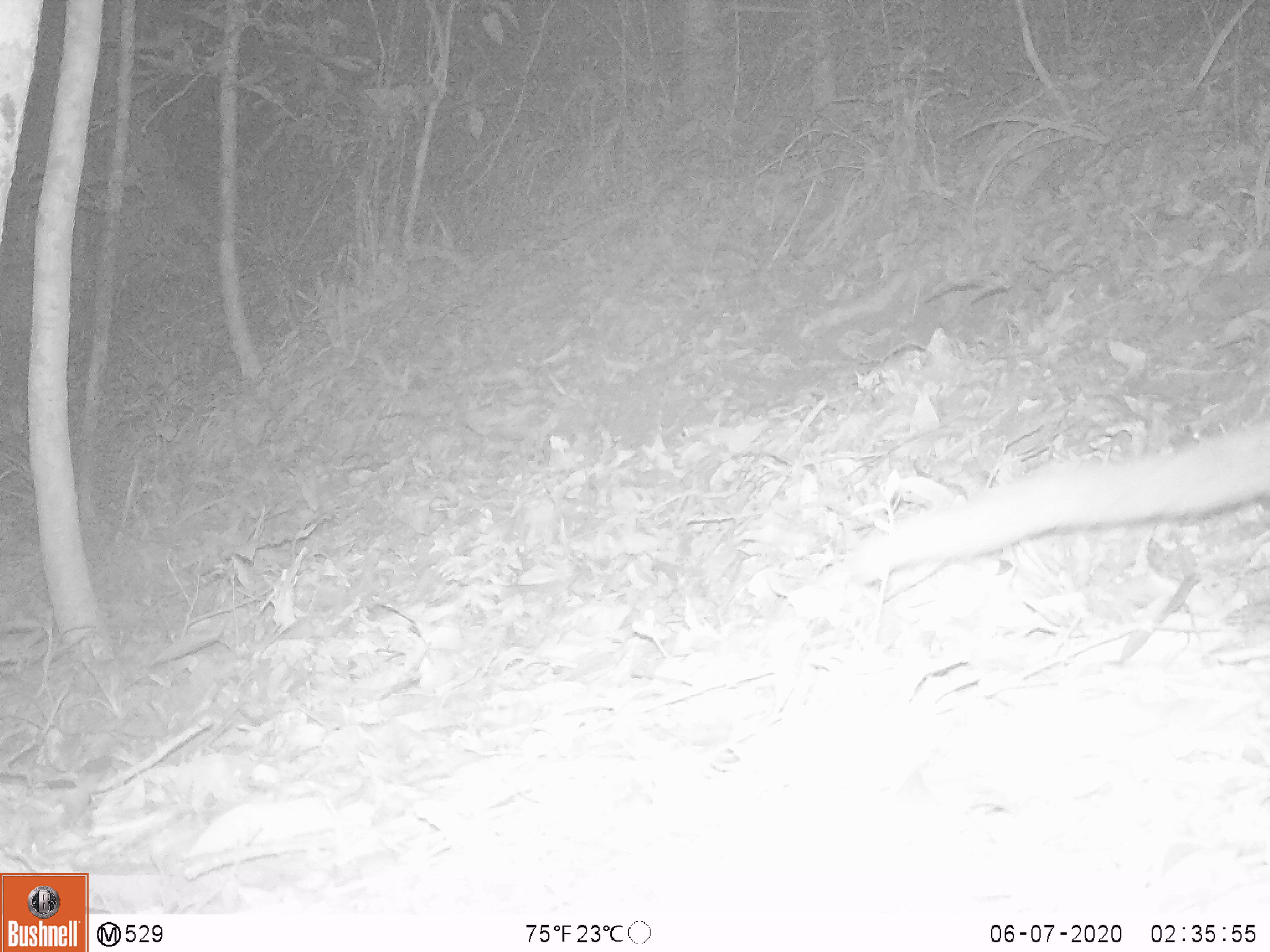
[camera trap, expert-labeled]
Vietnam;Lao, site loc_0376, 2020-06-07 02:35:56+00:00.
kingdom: Animalia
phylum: Chordata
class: Mammalia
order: Carnivora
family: Viverridae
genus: Paguma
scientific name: Paguma larvata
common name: masked palm civet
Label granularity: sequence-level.